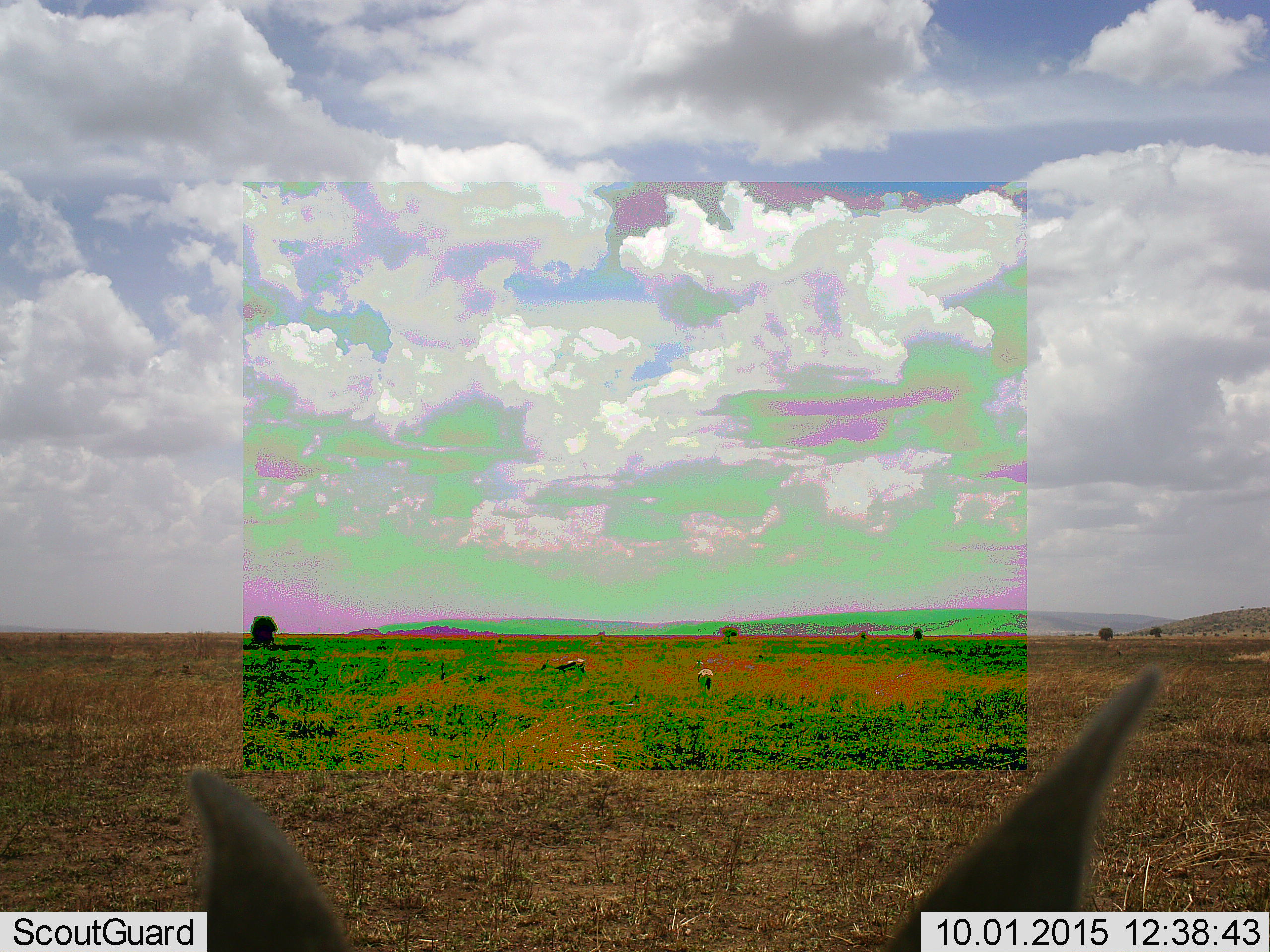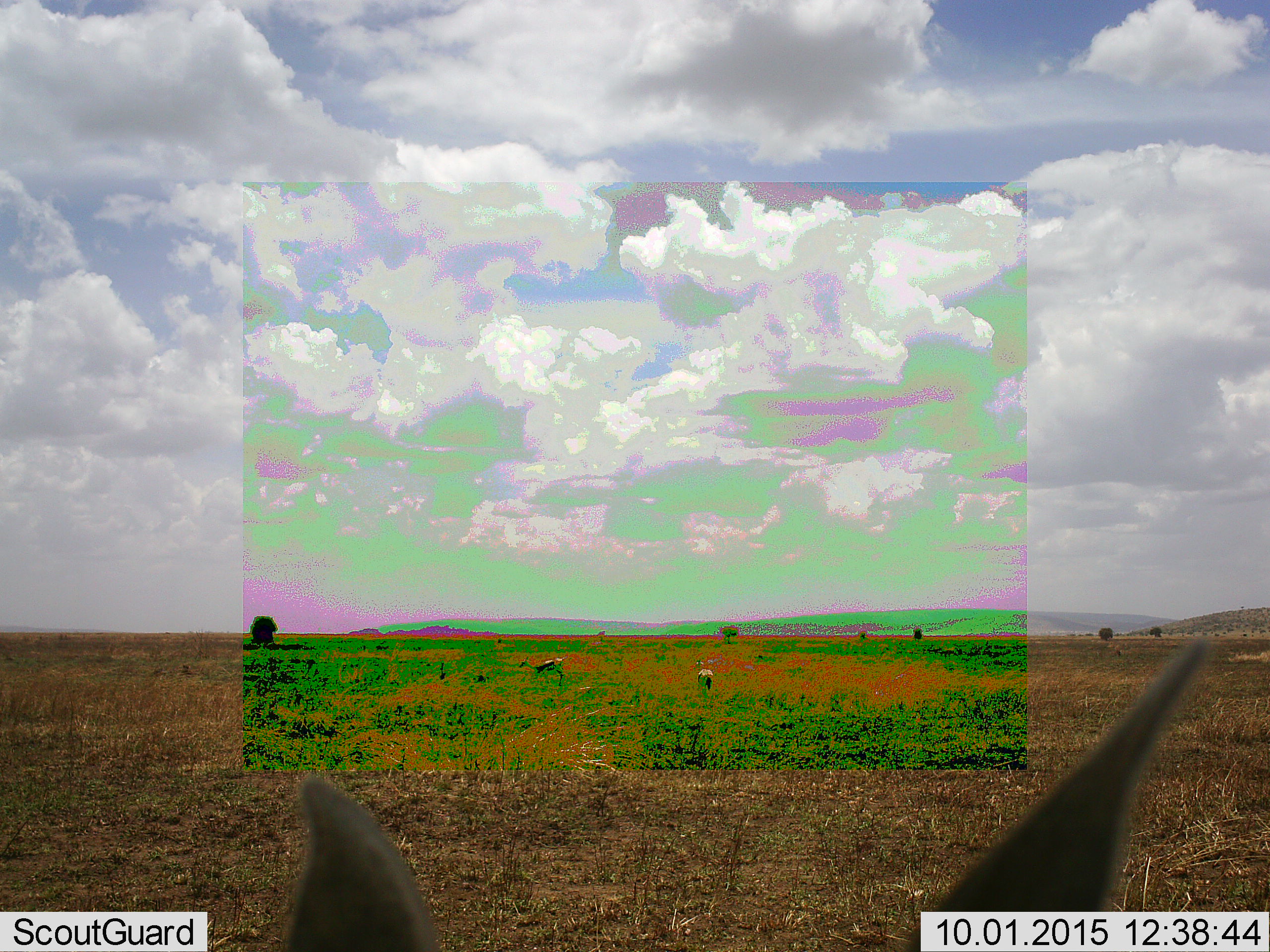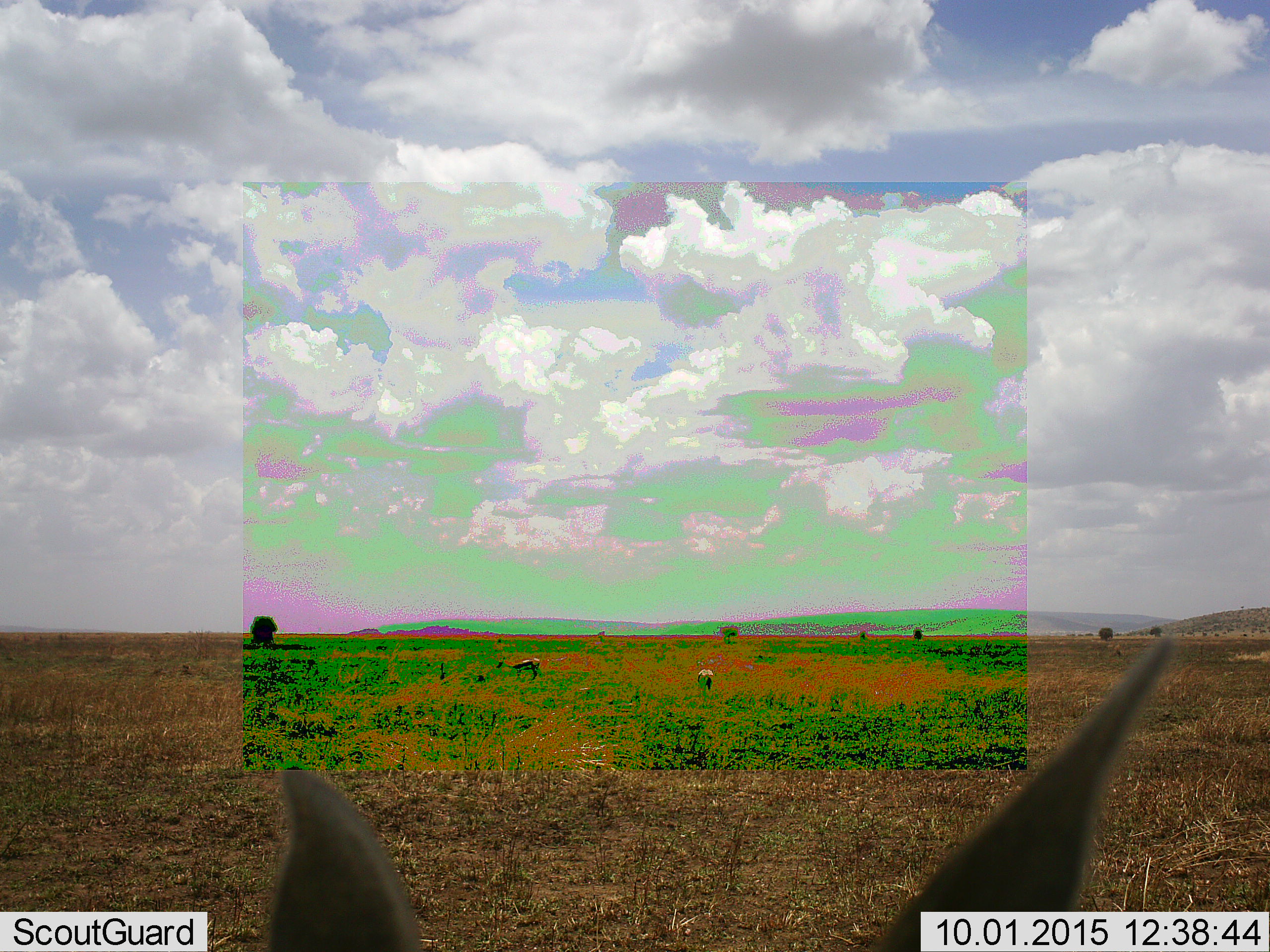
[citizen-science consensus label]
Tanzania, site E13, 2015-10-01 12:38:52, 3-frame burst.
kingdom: Animalia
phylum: Chordata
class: Mammalia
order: Artiodactyla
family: Bovidae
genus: Eudorcas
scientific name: Eudorcas thomsonii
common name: thomson's gazelle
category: gazellethomsons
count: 3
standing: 73%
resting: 0%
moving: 73%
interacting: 0%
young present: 0%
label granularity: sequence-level